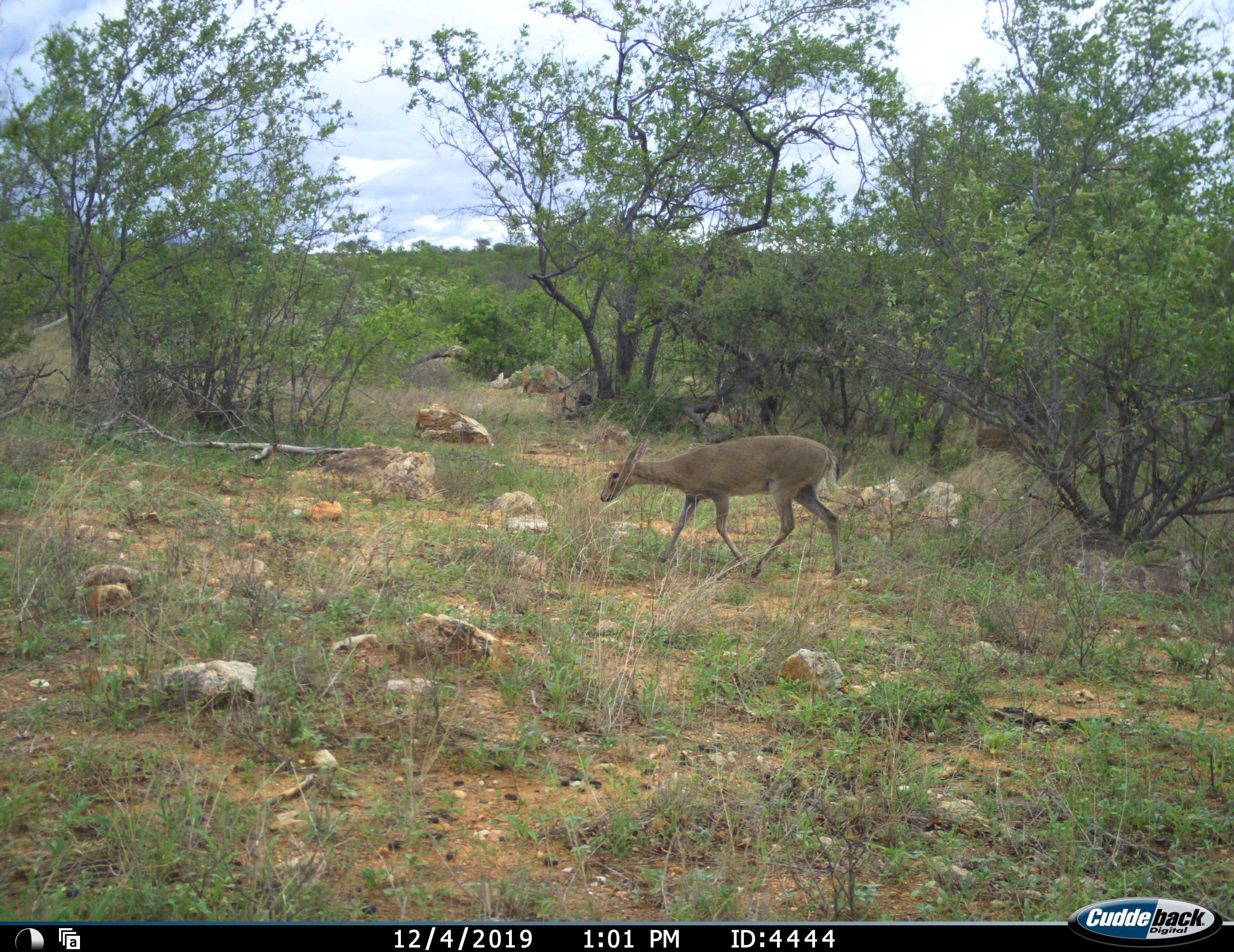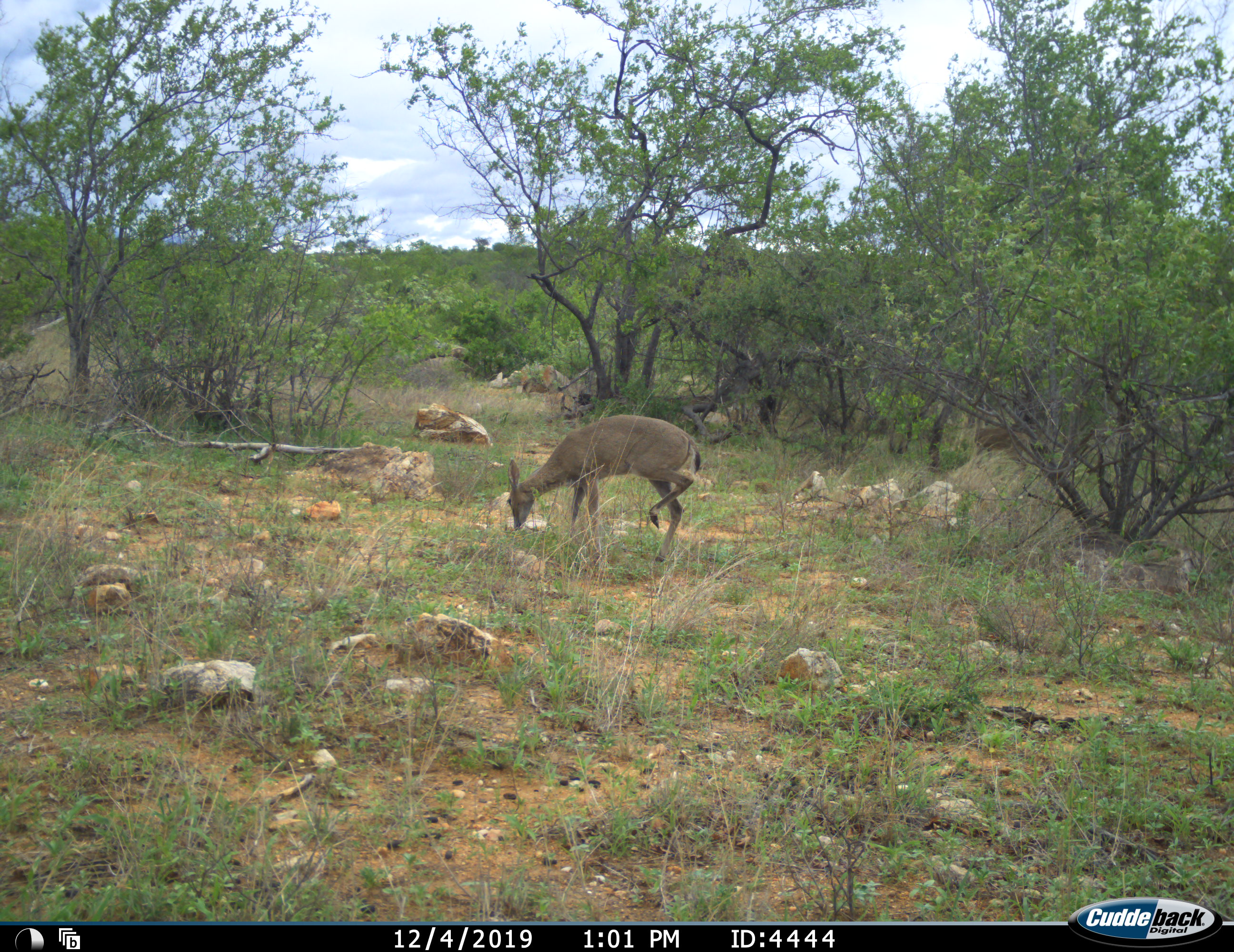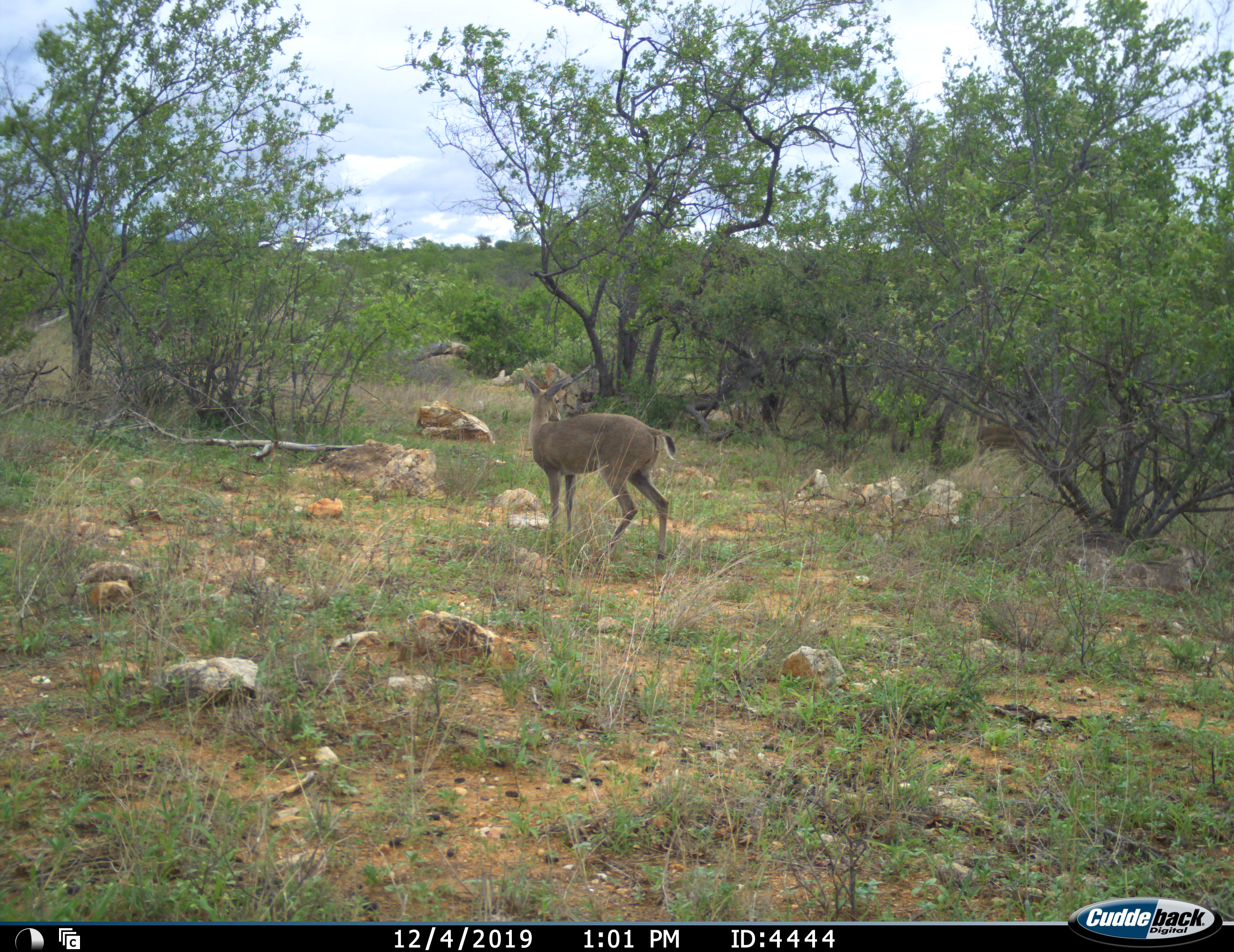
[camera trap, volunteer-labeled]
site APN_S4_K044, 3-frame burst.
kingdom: Animalia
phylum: Chordata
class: Mammalia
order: Artiodactyla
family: Bovidae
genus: Sylvicapra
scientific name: Sylvicapra grimmia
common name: common duiker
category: duikercommongrey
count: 1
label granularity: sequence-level